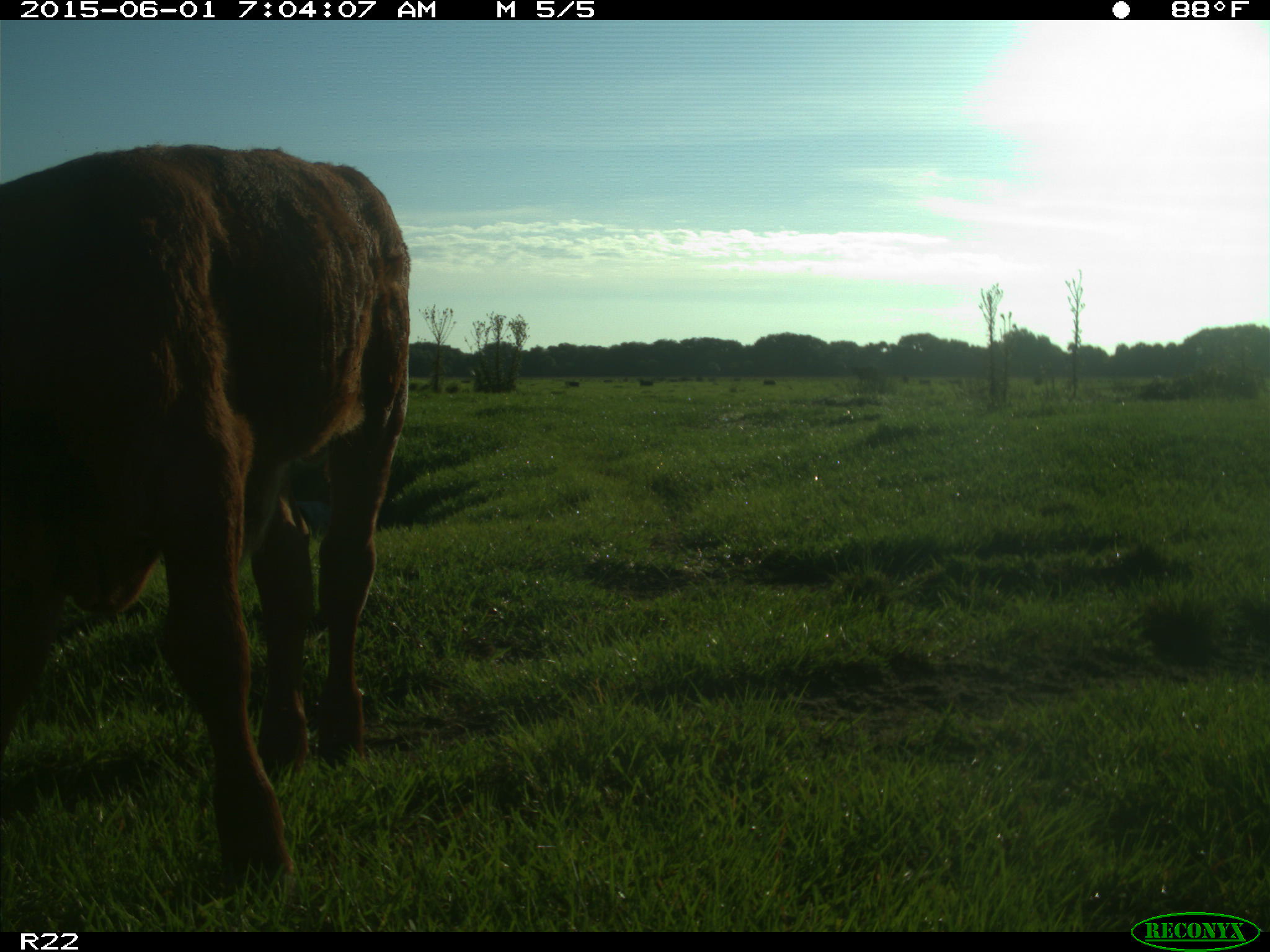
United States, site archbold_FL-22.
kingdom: Animalia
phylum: Chordata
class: Mammalia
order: Artiodactyla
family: Bovidae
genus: Bos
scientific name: Bos taurus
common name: domestic cow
Bos taurus (domestic cow).